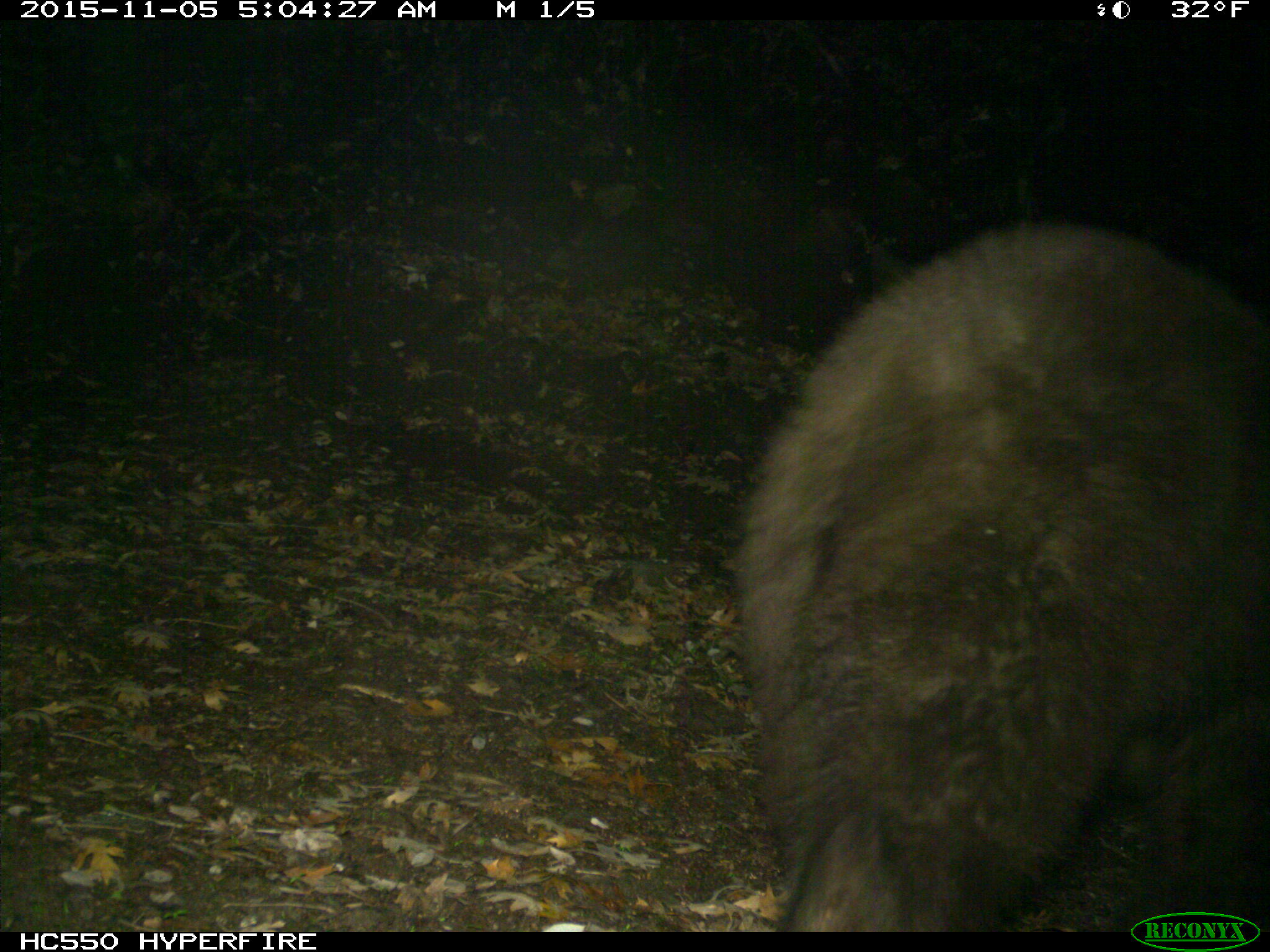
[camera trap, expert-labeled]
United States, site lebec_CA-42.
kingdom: Animalia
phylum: Chordata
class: Mammalia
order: Carnivora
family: Ursidae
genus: Ursus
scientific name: Ursus americanus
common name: american black bear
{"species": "Ursus americanus (american black bear)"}